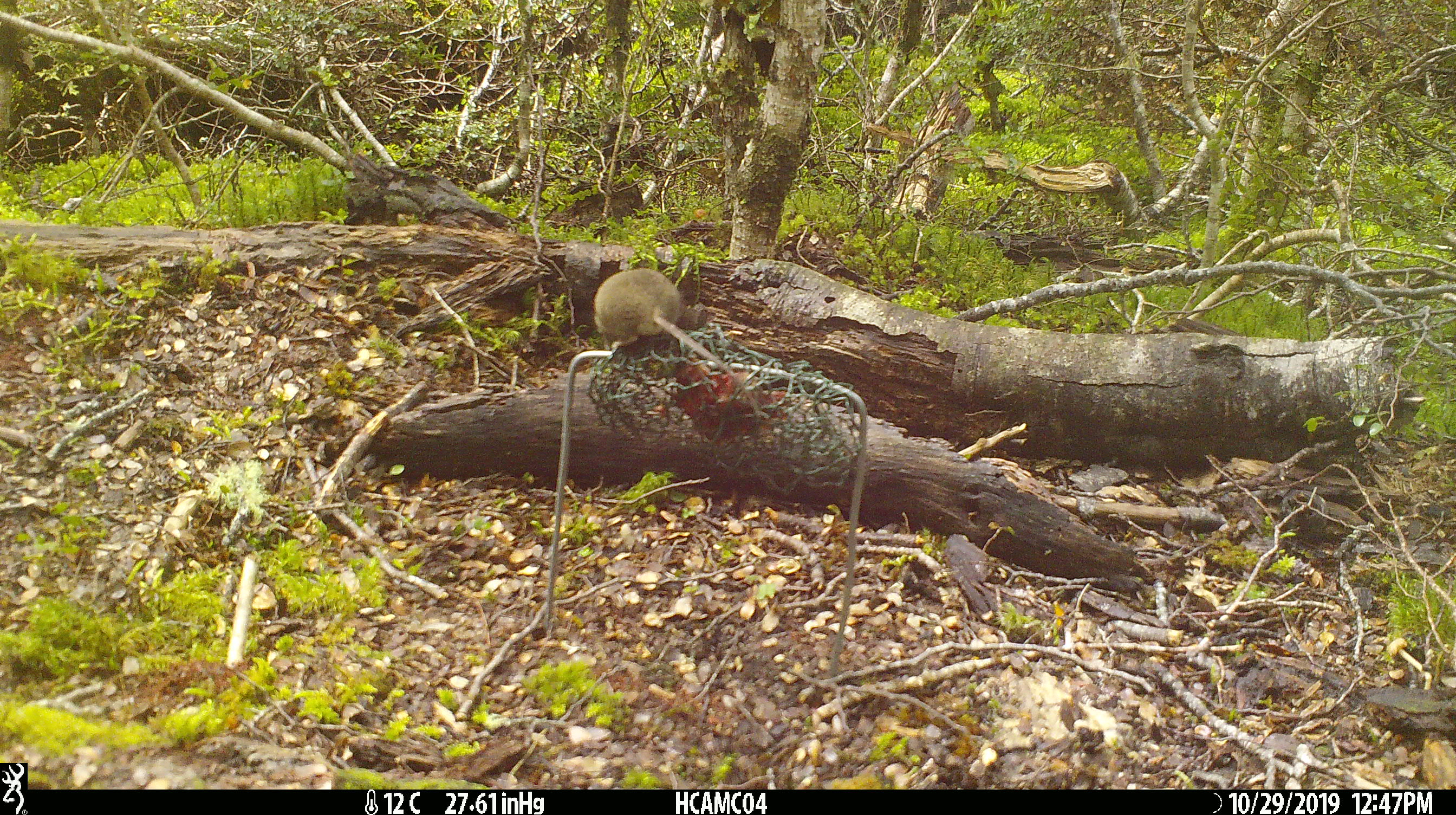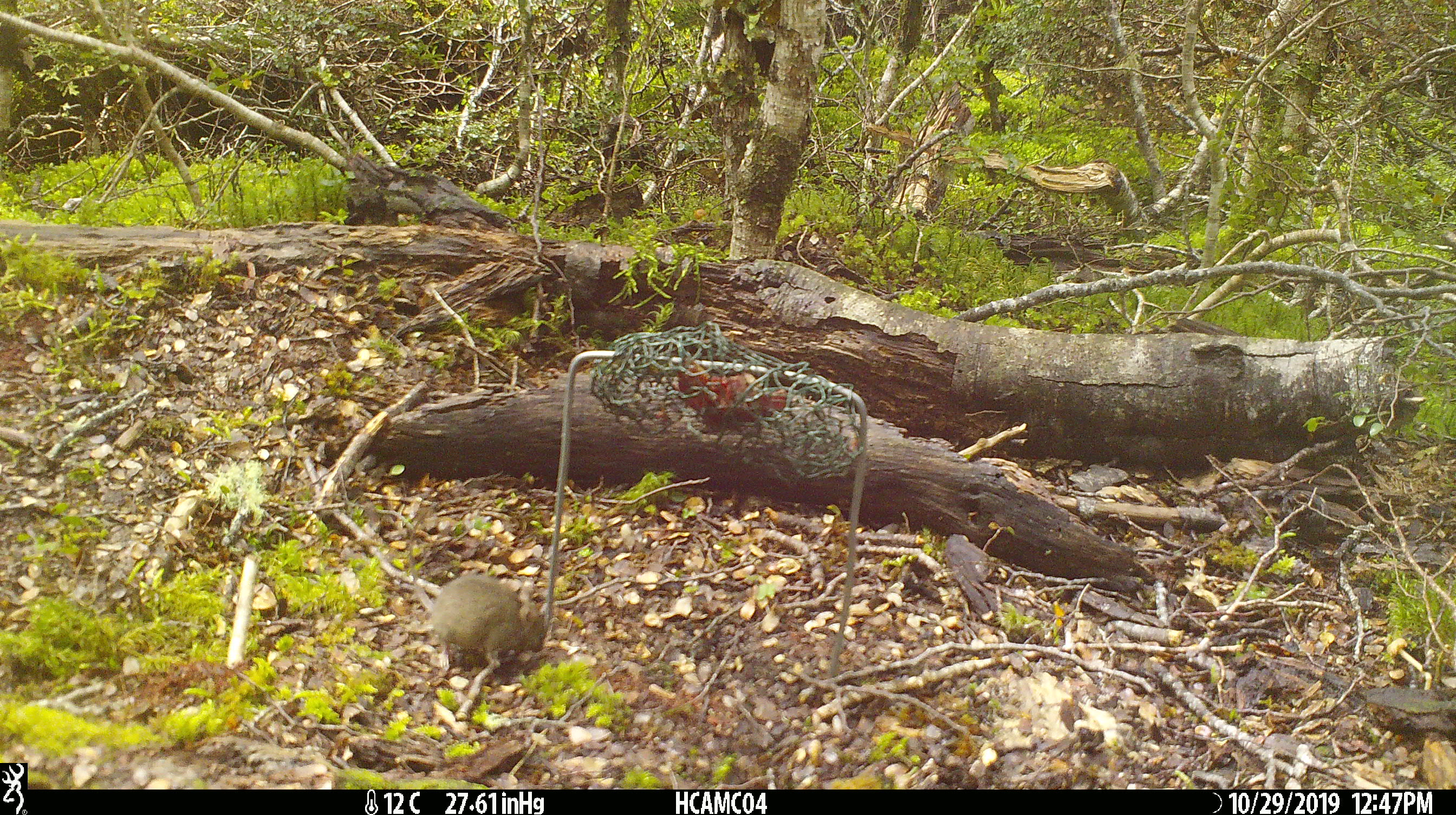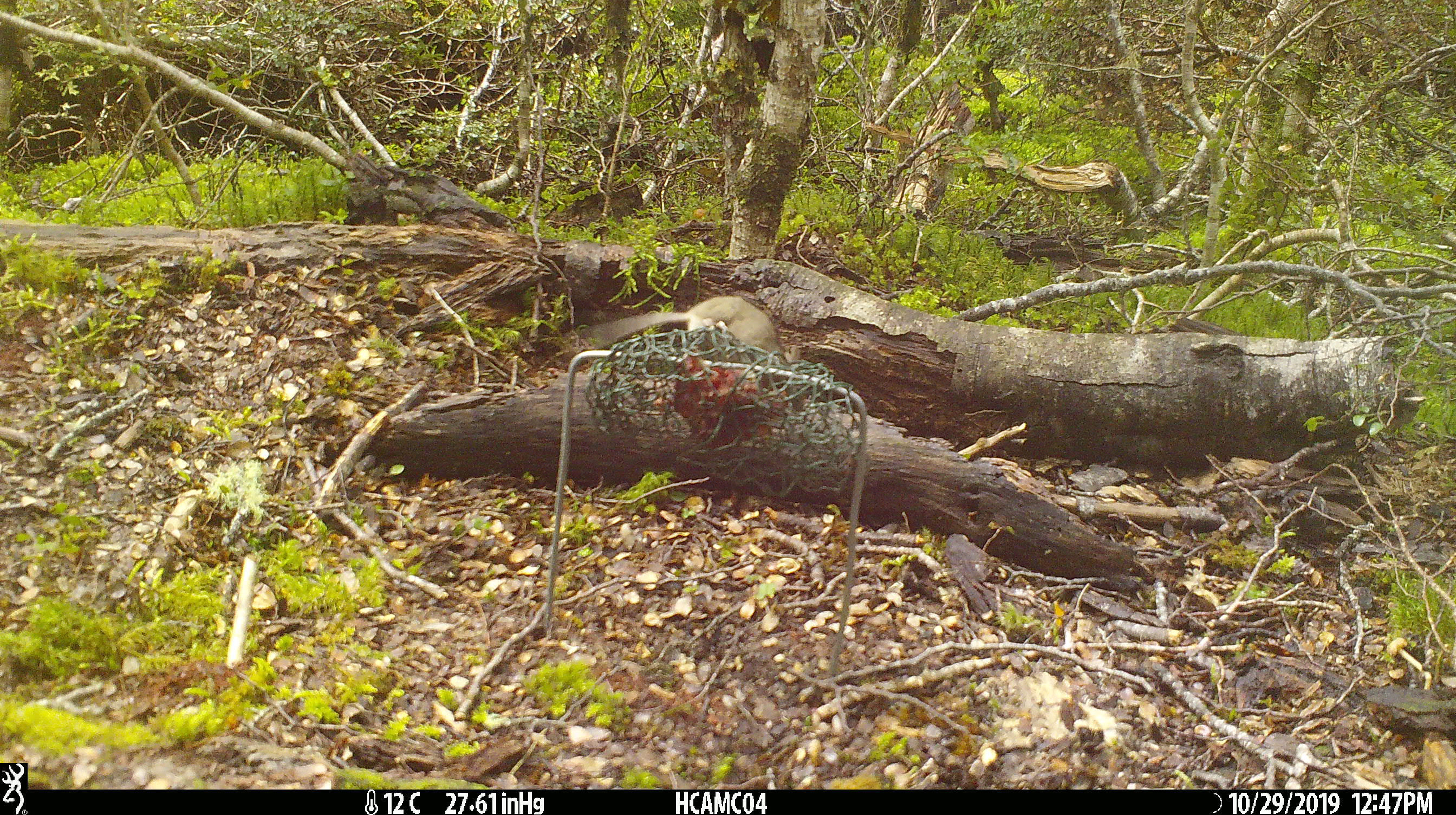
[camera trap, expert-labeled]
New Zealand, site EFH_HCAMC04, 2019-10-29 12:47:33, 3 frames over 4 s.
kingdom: Animalia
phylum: Chordata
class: Mammalia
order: Rodentia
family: Muridae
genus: Mus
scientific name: Mus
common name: mouse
Mouse (Mus).